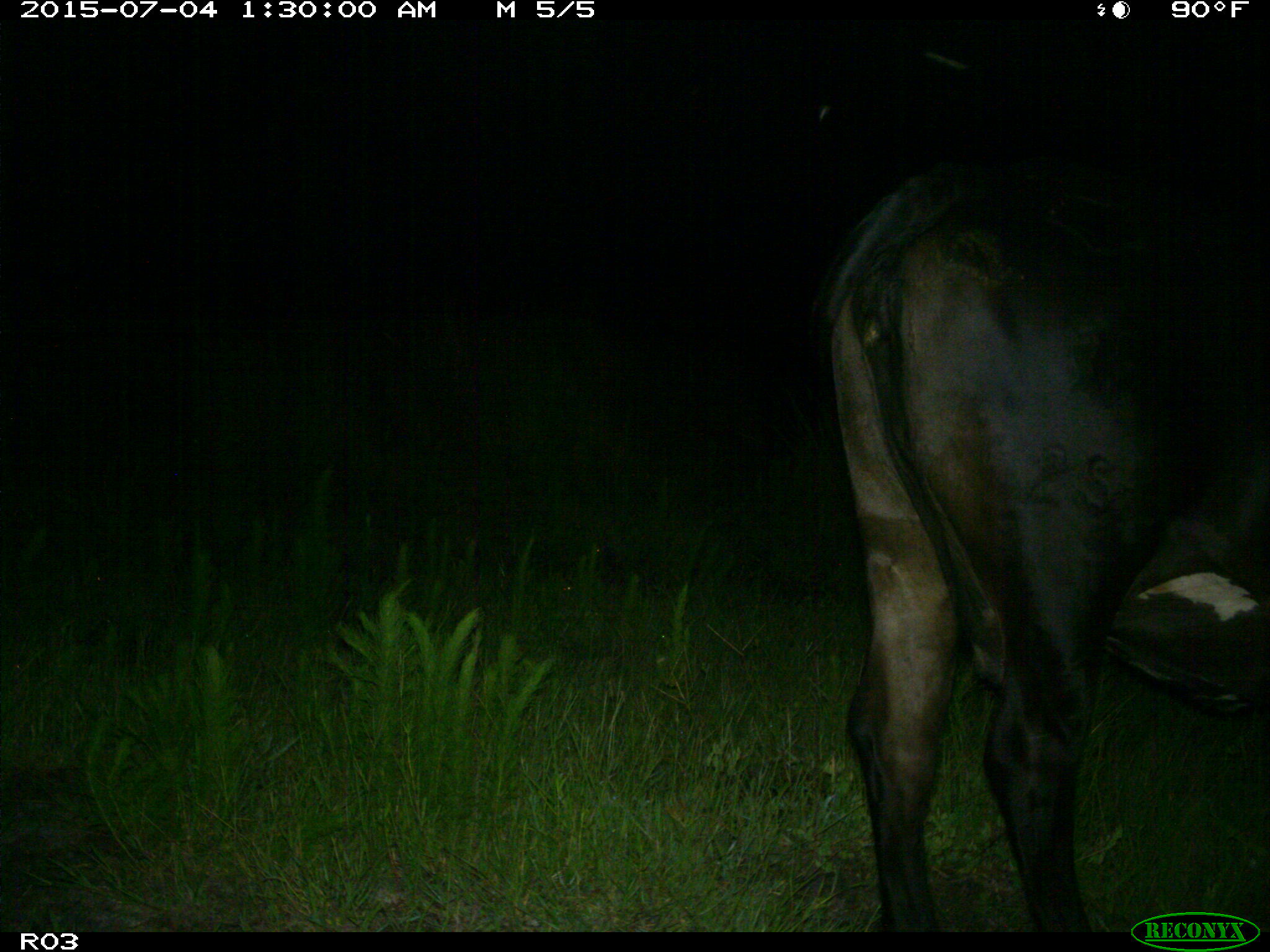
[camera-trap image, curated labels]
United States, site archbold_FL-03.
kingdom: Animalia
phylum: Chordata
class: Mammalia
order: Artiodactyla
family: Bovidae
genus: Bos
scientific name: Bos taurus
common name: domestic cow